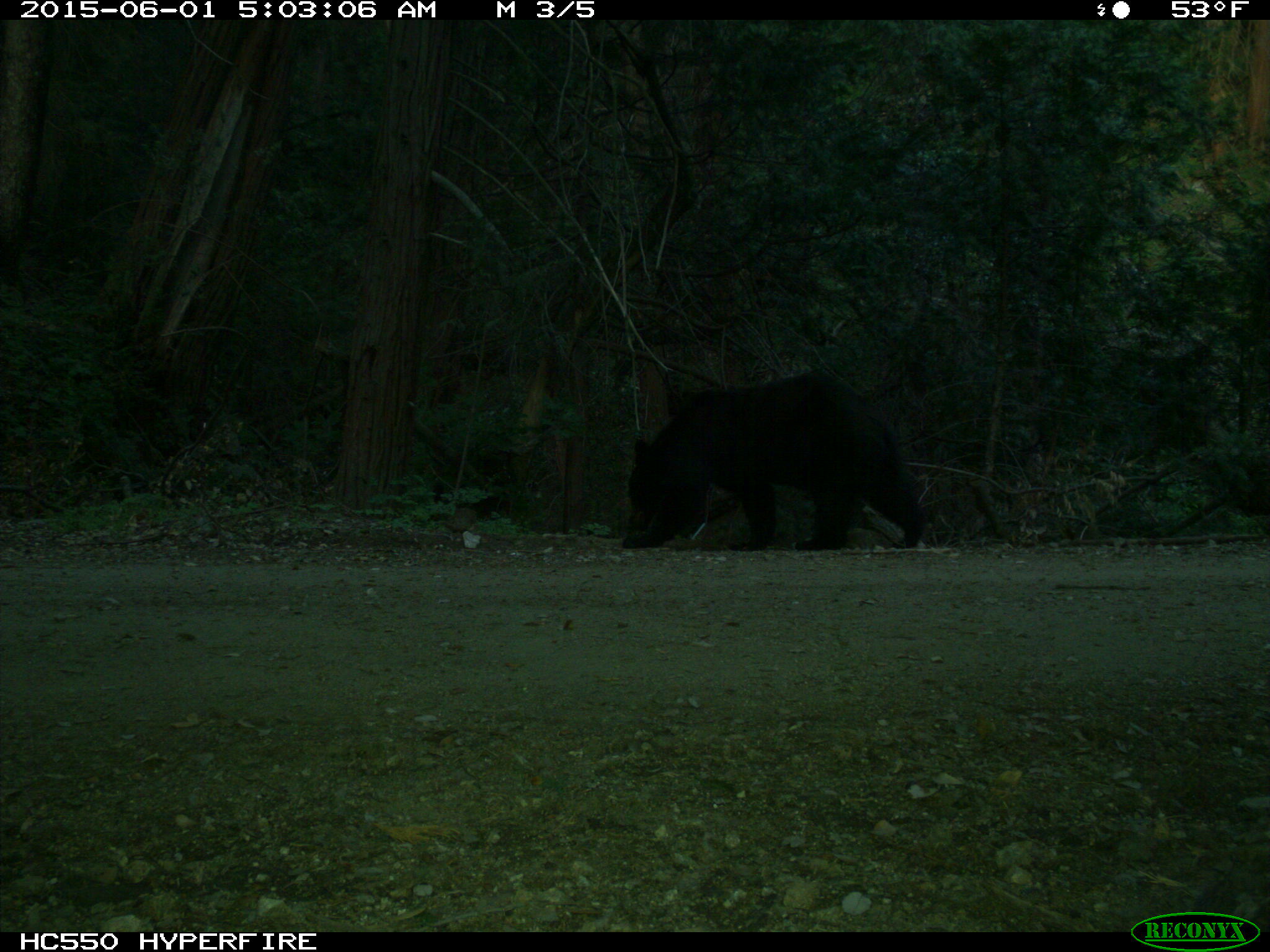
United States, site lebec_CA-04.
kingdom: Animalia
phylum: Chordata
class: Mammalia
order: Carnivora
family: Ursidae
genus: Ursus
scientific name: Ursus americanus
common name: american black bear